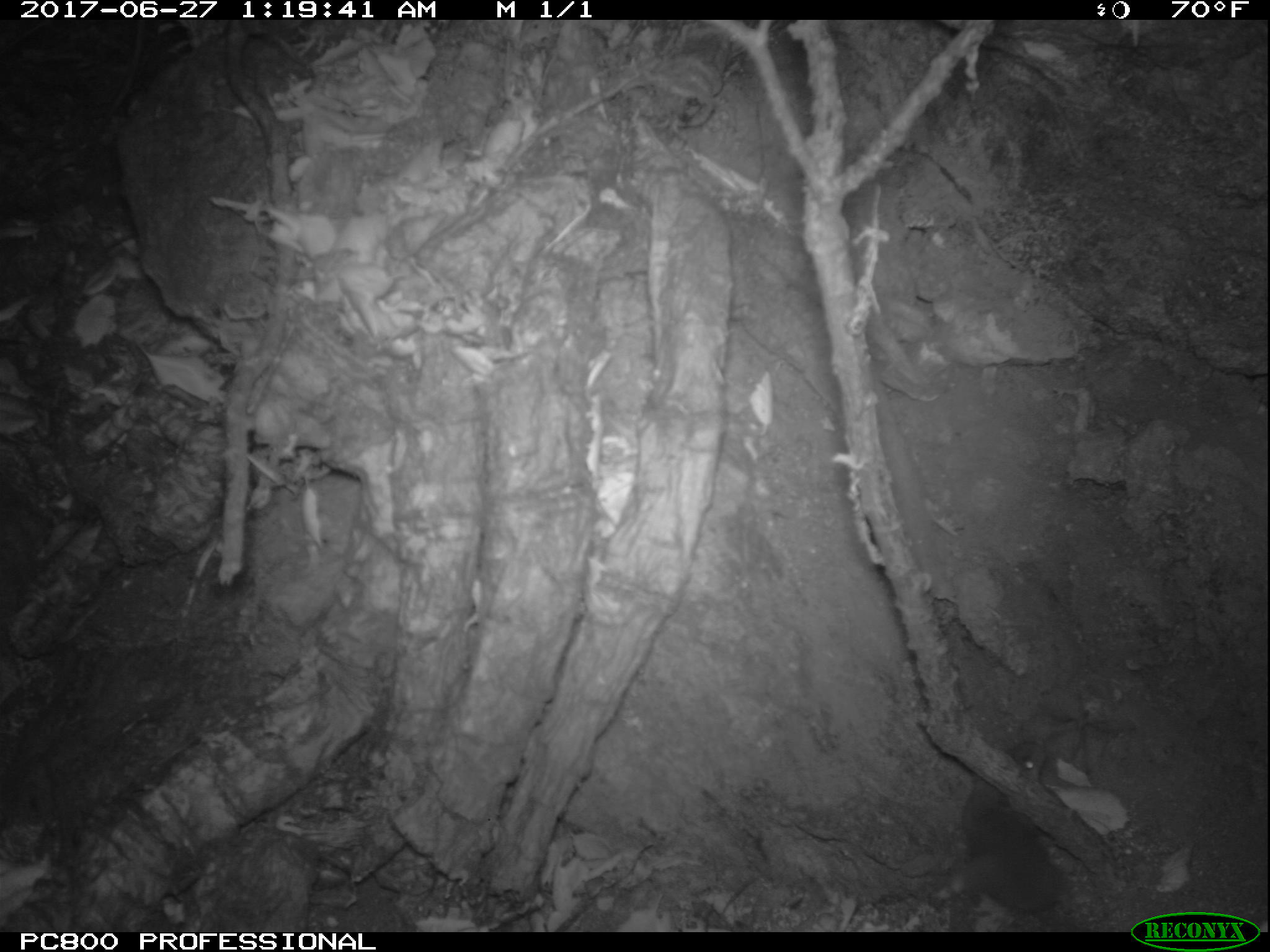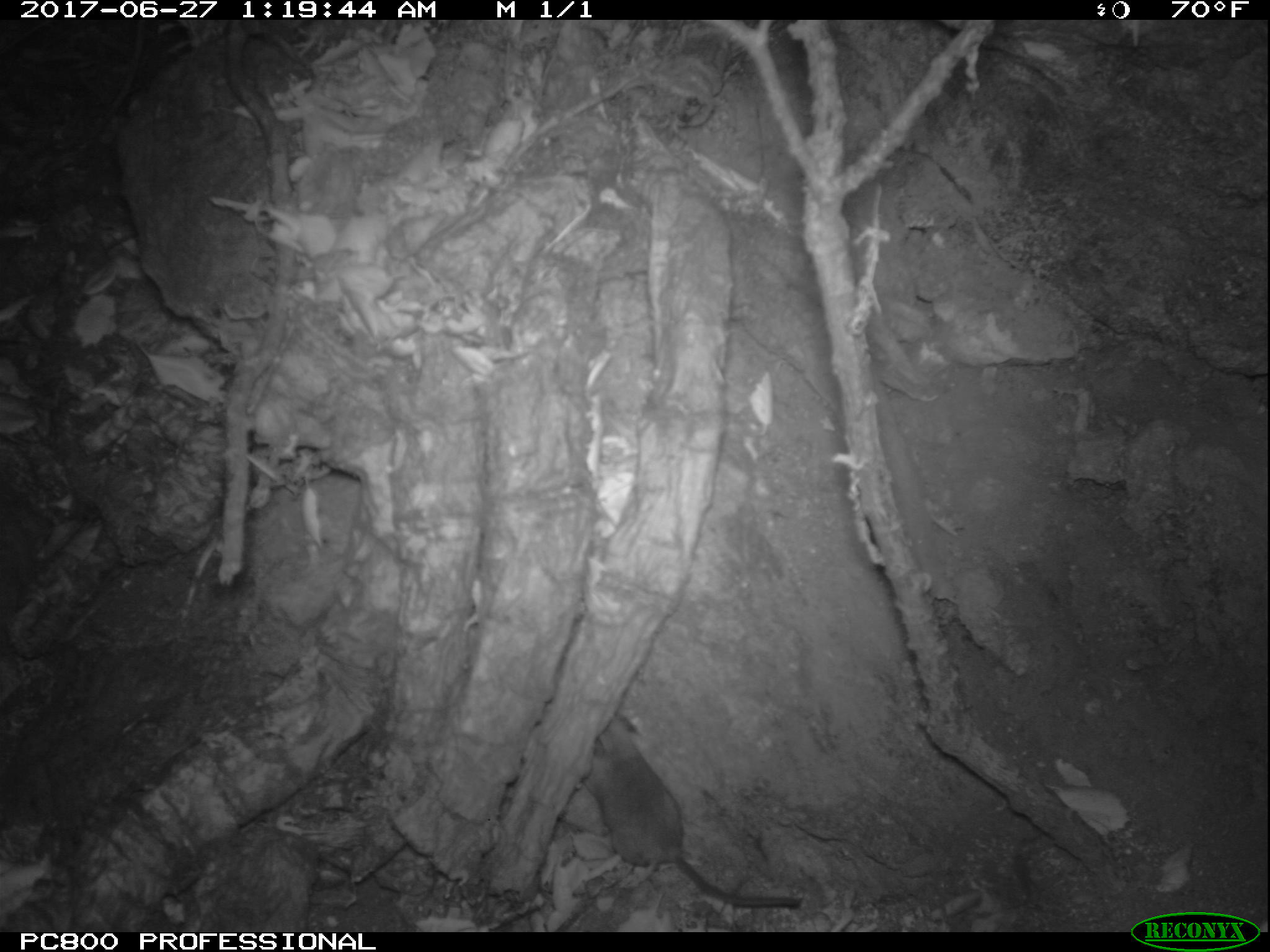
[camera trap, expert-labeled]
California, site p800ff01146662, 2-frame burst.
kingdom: Animalia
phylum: Chordata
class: Mammalia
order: Rodentia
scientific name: Rodentia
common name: rodent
Rodent (Rodentia).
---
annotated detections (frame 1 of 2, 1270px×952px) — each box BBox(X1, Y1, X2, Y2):
rodent: BBox(956, 739, 1069, 914)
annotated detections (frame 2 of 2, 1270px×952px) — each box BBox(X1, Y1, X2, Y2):
rodent: BBox(580, 710, 800, 907)